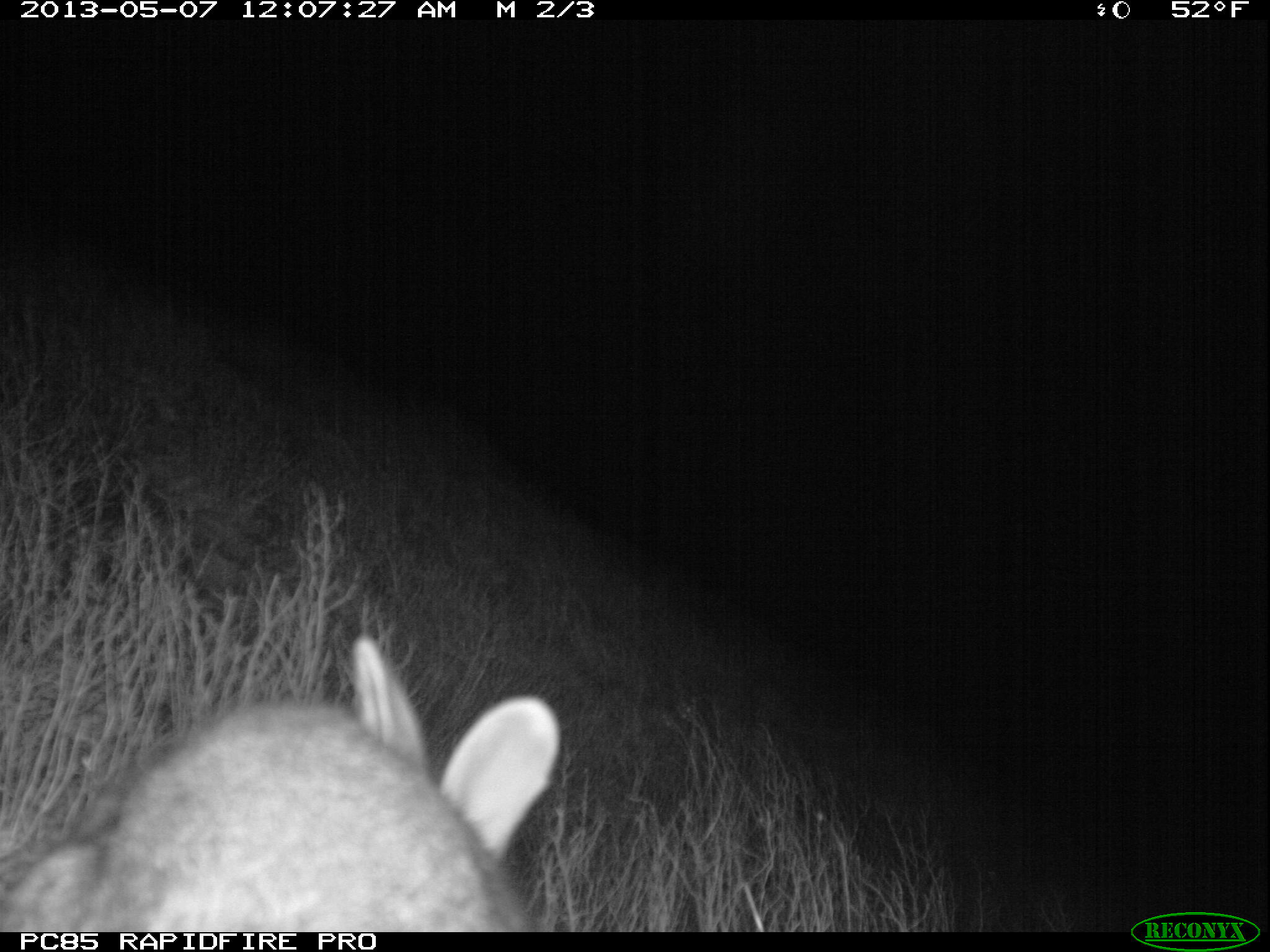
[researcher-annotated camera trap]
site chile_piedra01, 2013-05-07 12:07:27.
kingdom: Animalia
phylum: Chordata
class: Mammalia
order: Lagomorpha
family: Leporidae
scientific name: Leporidae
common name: rabbits and hares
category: rabbit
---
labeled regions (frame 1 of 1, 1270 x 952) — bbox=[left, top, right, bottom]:
rabbit: bbox=[3, 643, 552, 932]